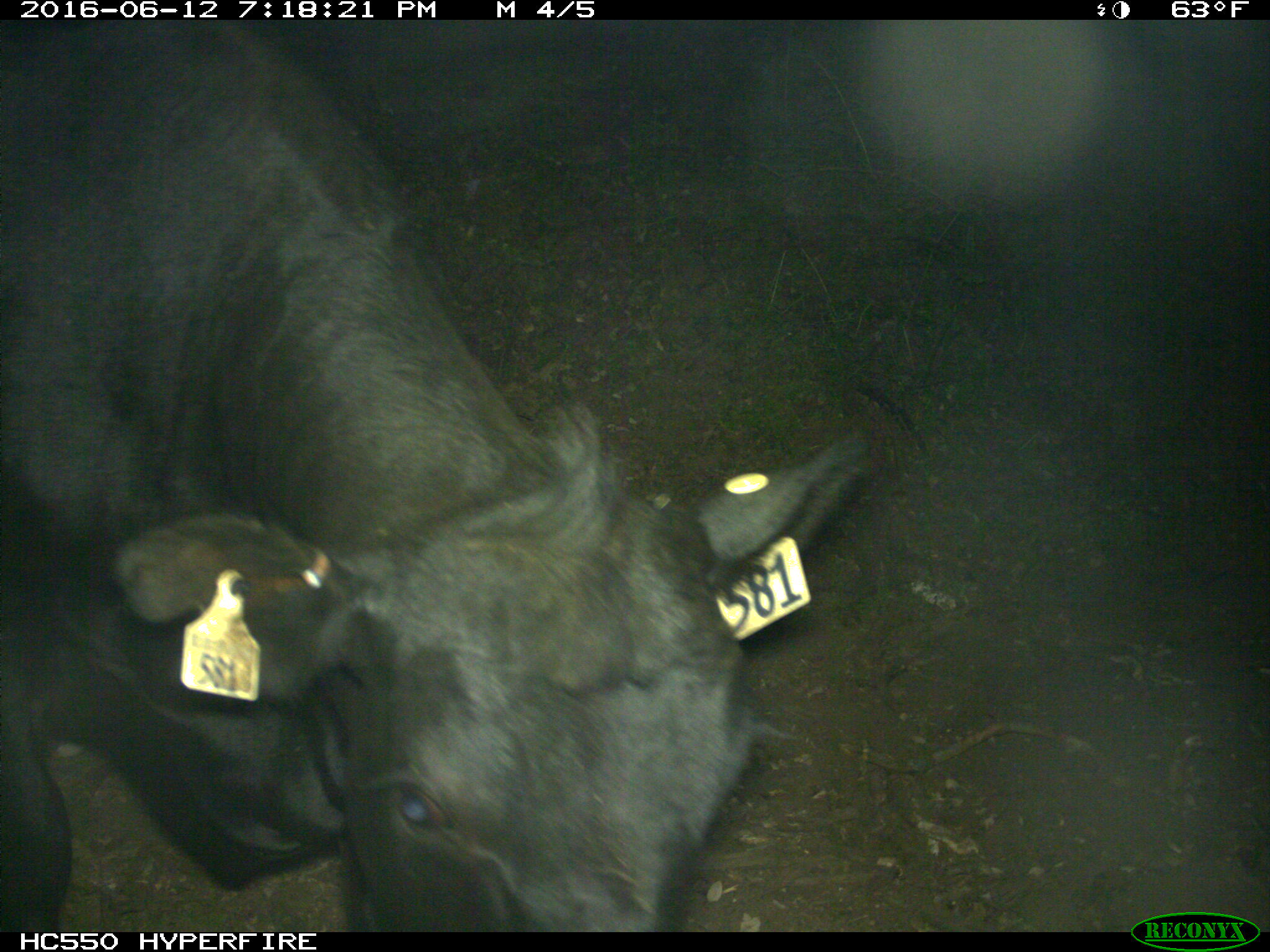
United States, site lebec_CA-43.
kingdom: Animalia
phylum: Chordata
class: Mammalia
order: Artiodactyla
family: Bovidae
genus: Bos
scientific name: Bos taurus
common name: domestic cow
Bos taurus (domestic cow).